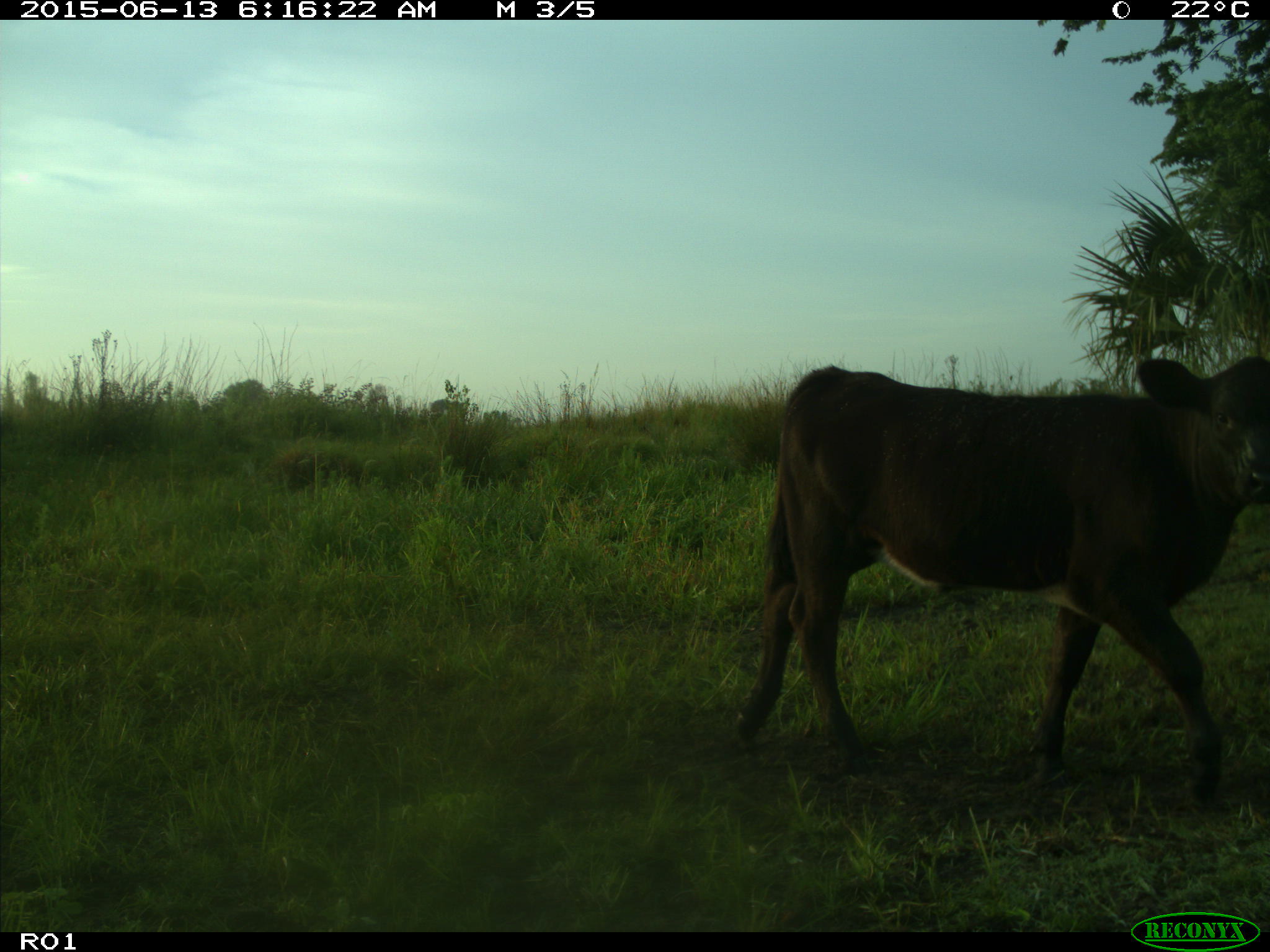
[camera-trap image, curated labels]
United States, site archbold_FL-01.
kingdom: Animalia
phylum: Chordata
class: Mammalia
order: Artiodactyla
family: Bovidae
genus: Bos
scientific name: Bos taurus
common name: domestic cow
Bos taurus (domestic cow).